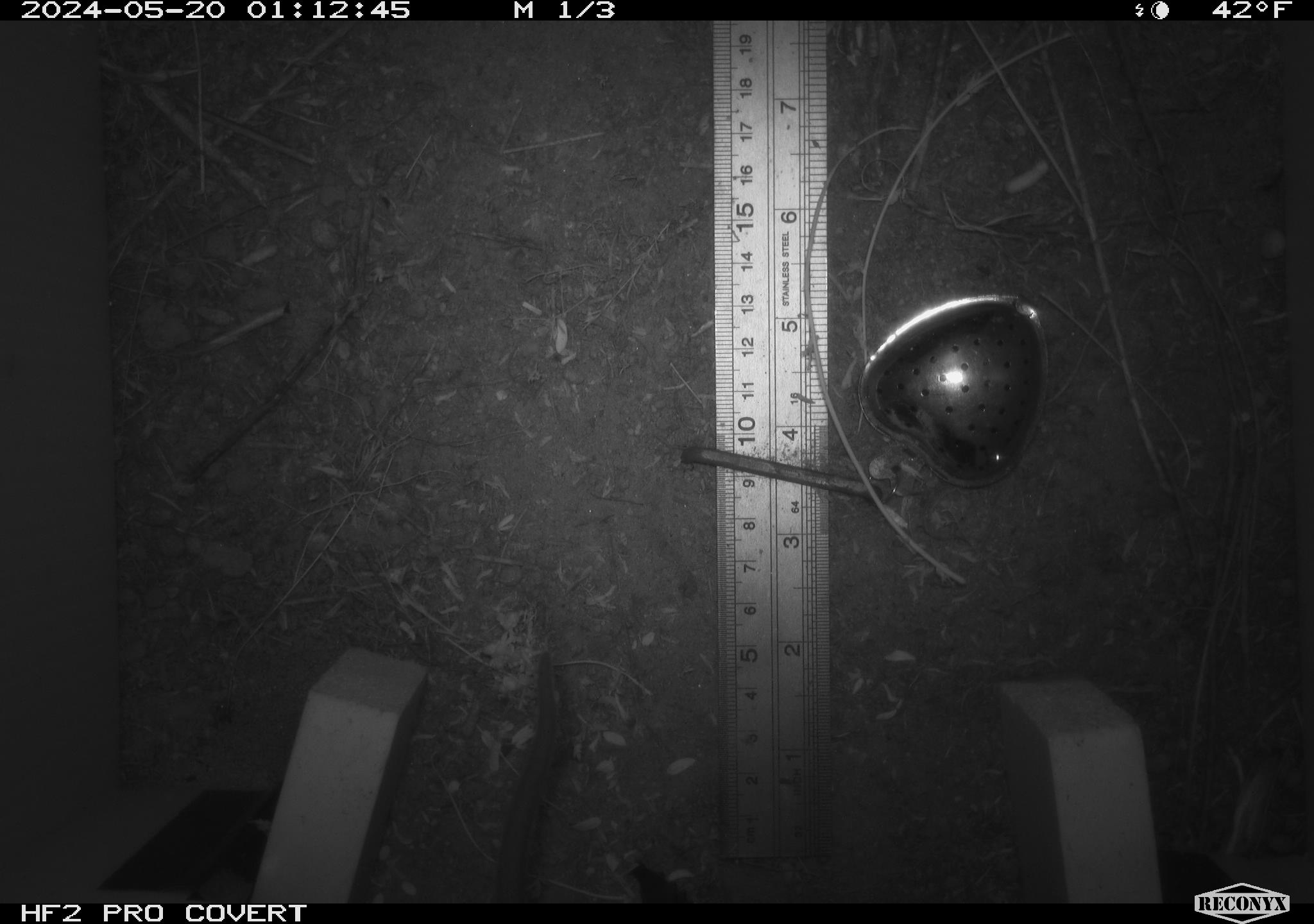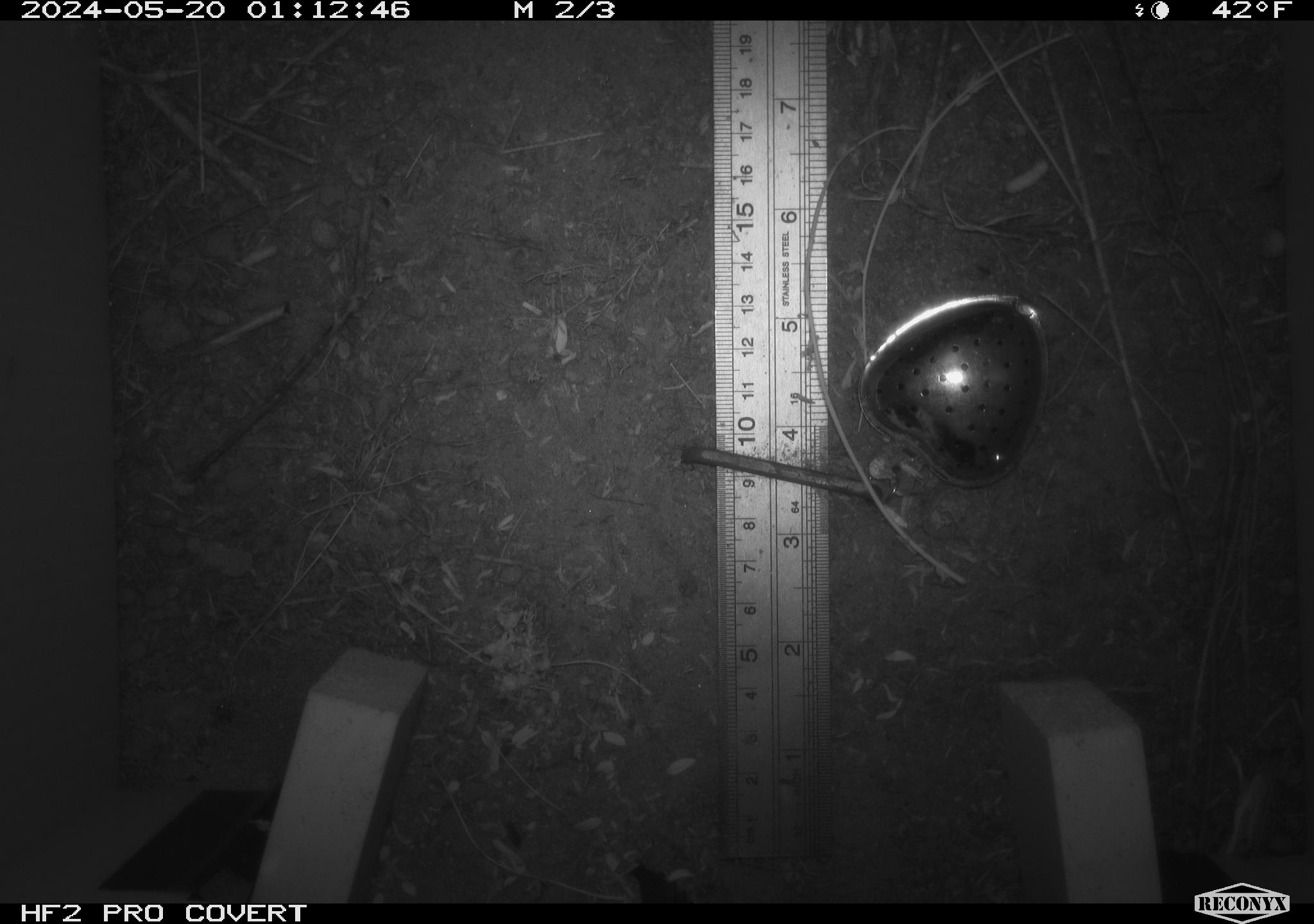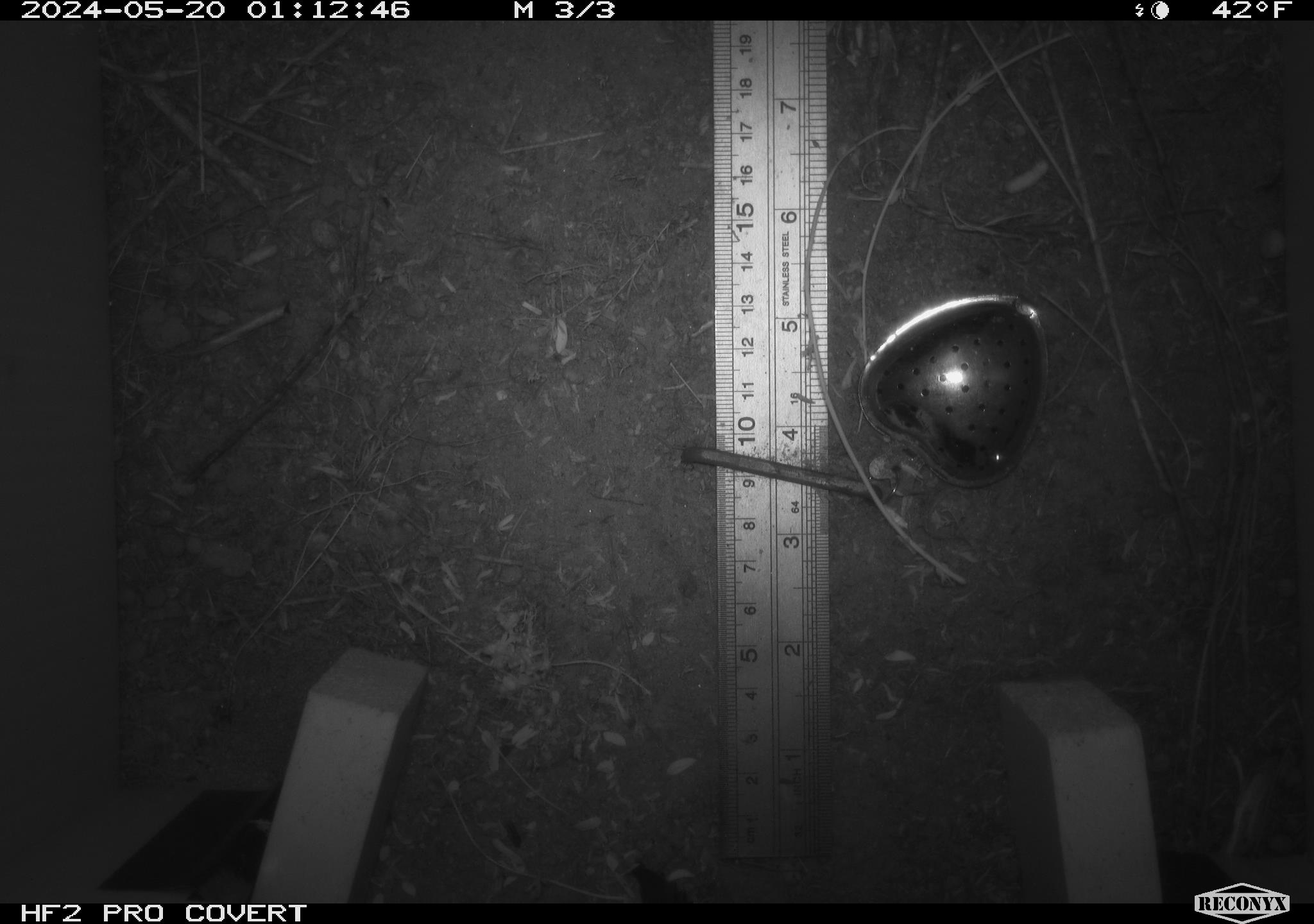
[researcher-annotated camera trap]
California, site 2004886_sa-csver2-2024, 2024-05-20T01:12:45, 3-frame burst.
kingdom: Animalia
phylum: Chordata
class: Mammalia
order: Rodentia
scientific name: Rodentia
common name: rodent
Rodent (Rodentia).